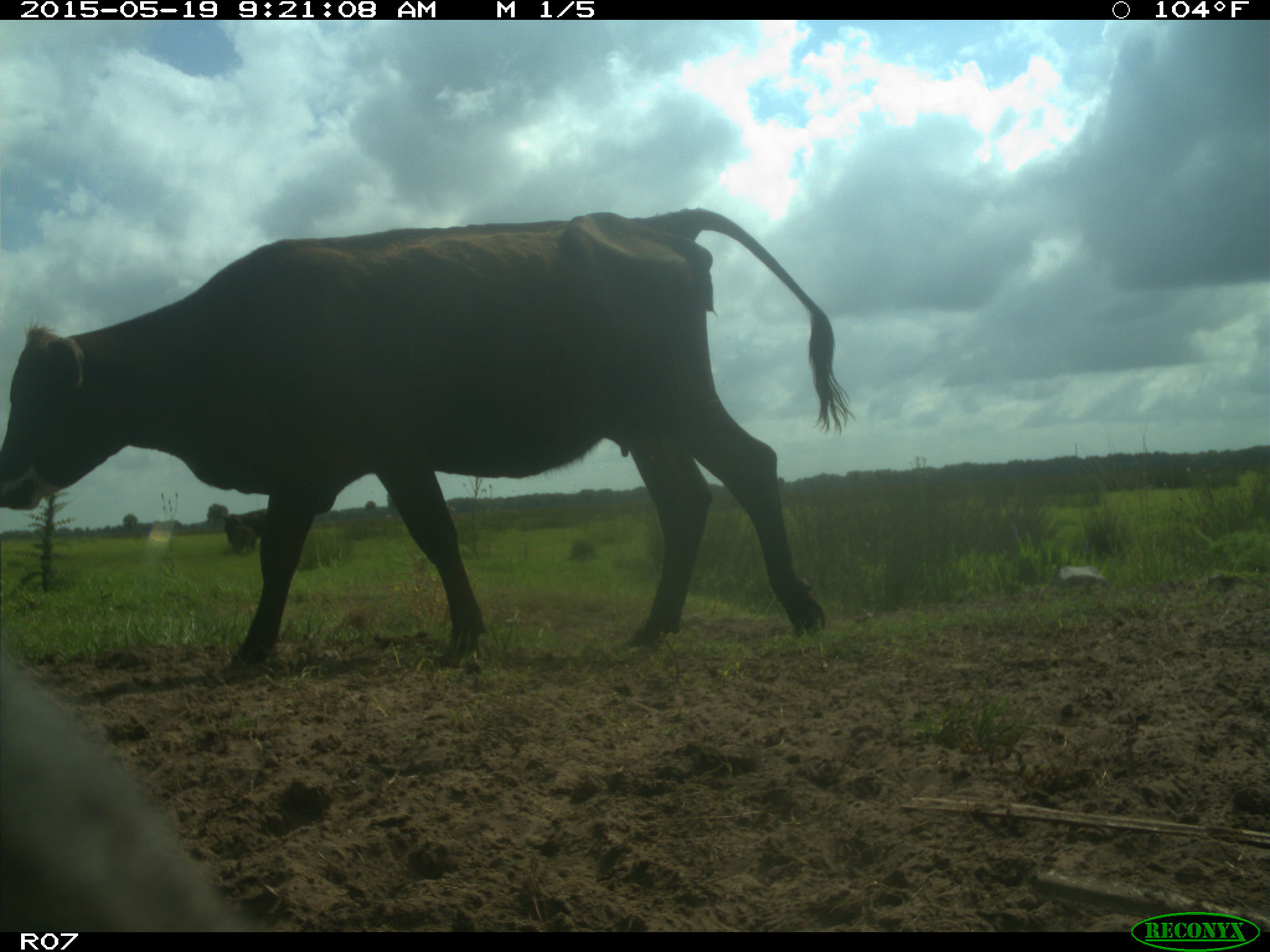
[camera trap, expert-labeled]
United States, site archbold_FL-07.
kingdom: Animalia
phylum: Chordata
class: Mammalia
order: Artiodactyla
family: Bovidae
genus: Bos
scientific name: Bos taurus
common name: domestic cow